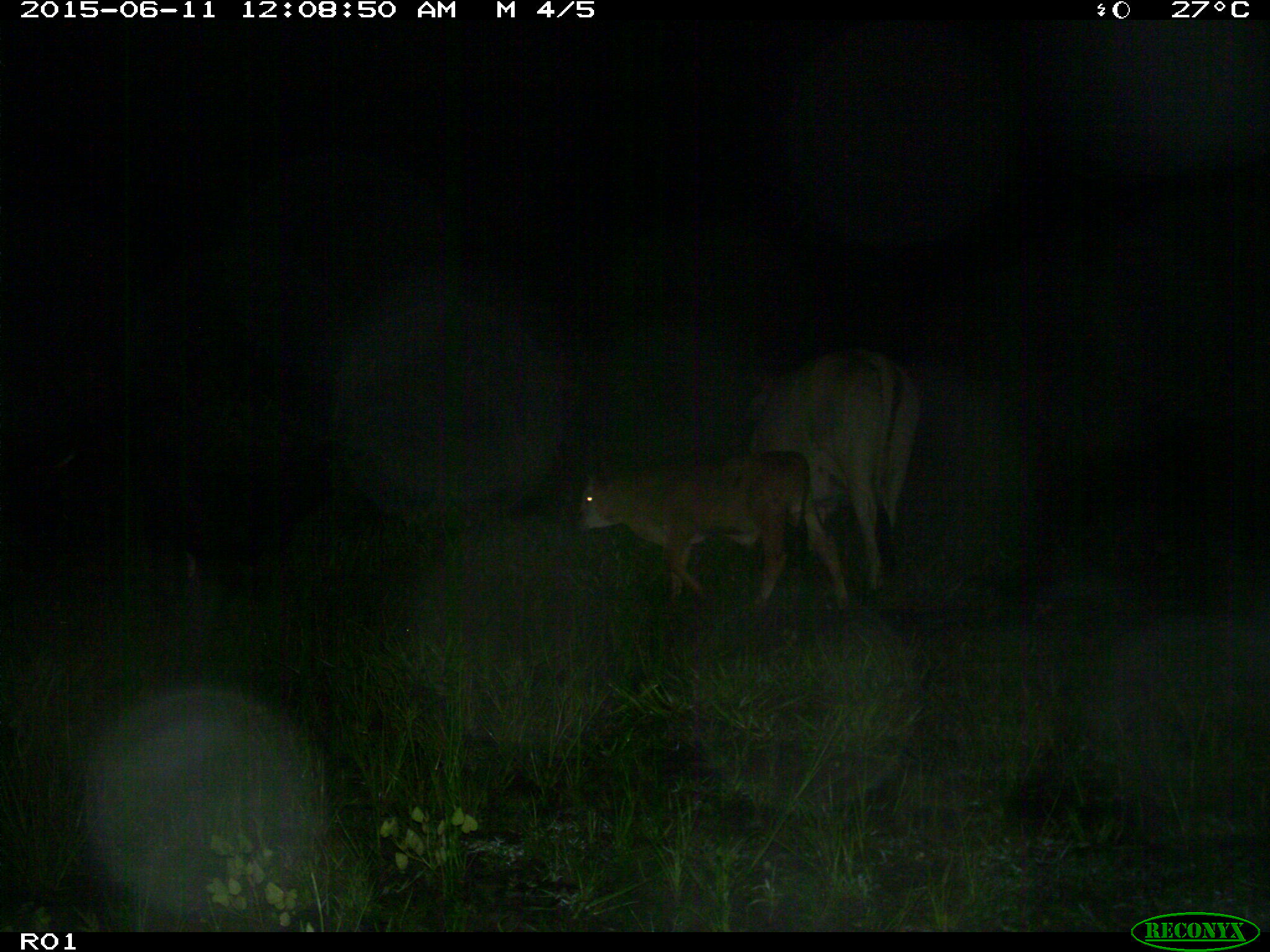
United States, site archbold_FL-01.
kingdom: Animalia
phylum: Chordata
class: Mammalia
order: Artiodactyla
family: Bovidae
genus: Bos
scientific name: Bos taurus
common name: domestic cow